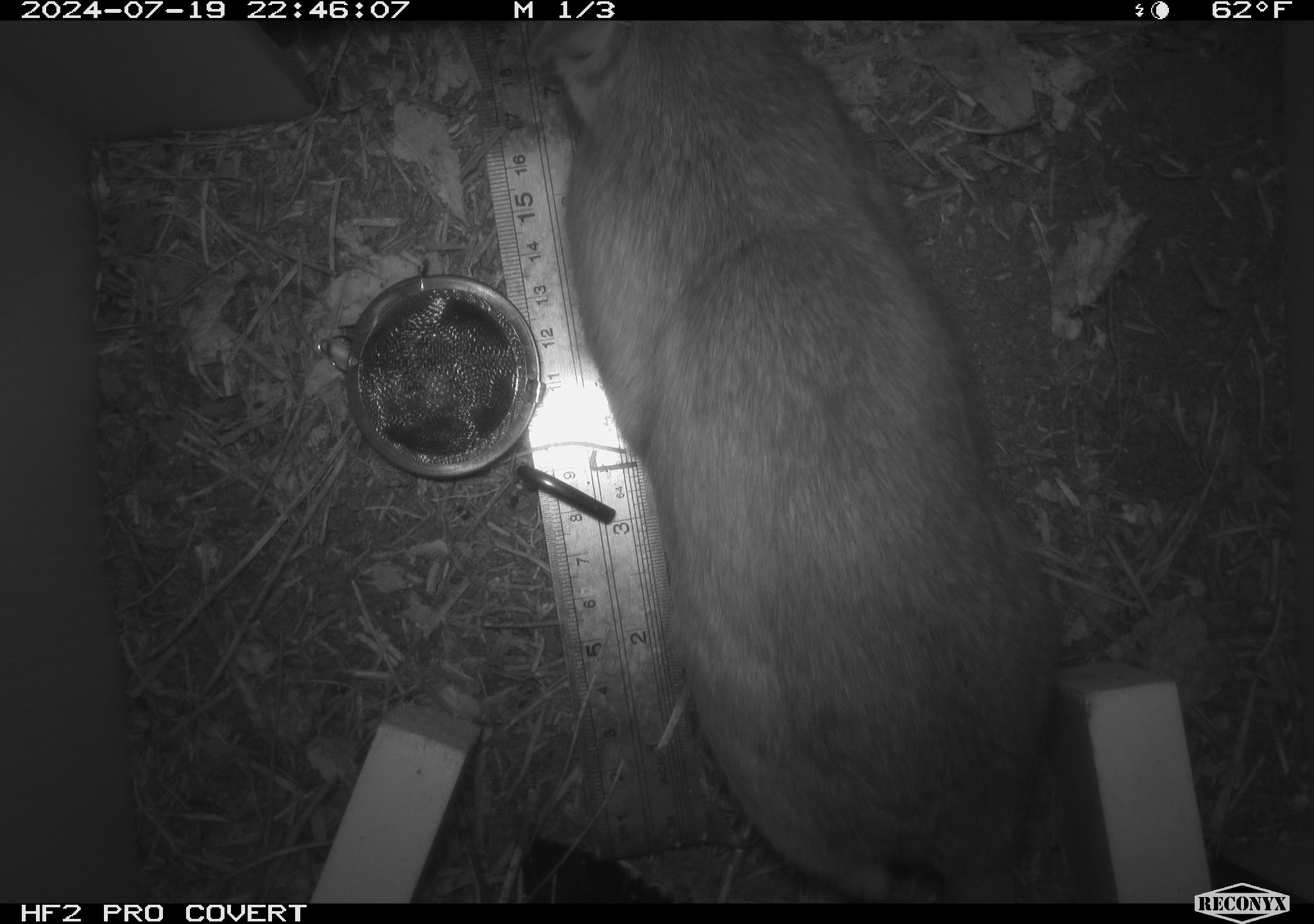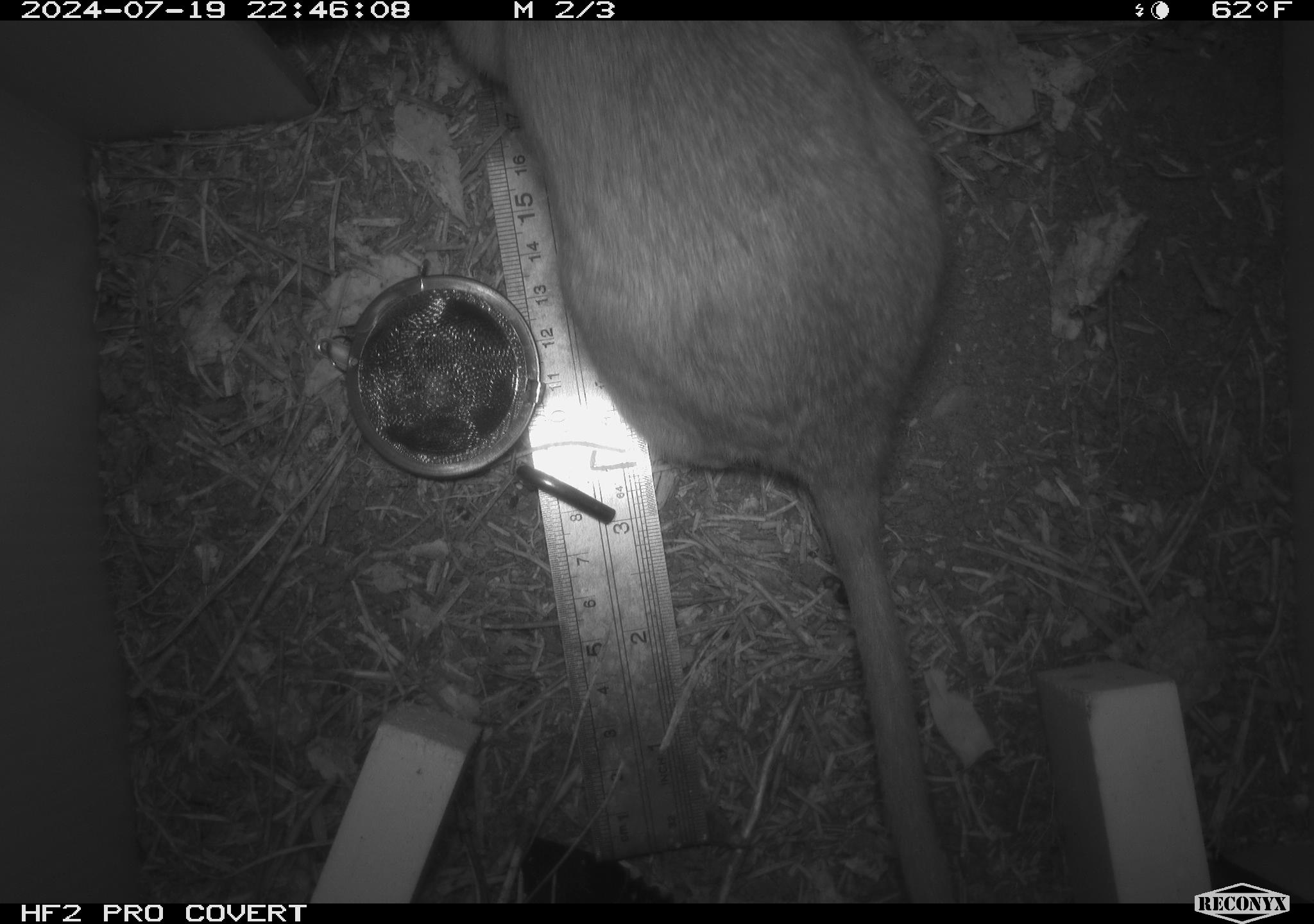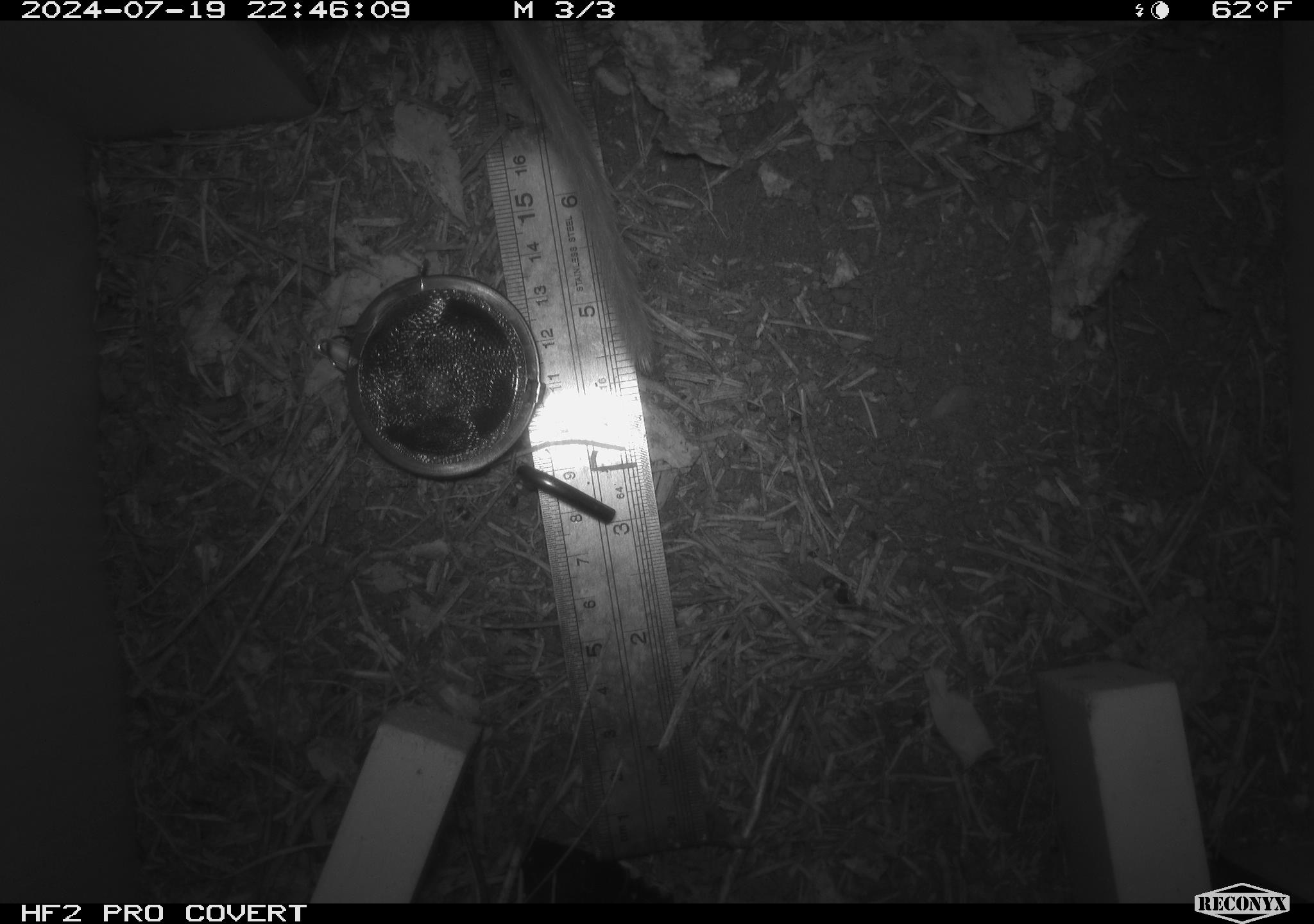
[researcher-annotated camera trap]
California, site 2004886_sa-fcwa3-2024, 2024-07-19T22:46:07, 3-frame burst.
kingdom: Animalia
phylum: Chordata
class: Mammalia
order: Rodentia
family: Cricetidae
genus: Neotoma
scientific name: Neotoma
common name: pack rat or woodrat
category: neotoma species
Neotoma species (pack rat or woodrat) (Neotoma).